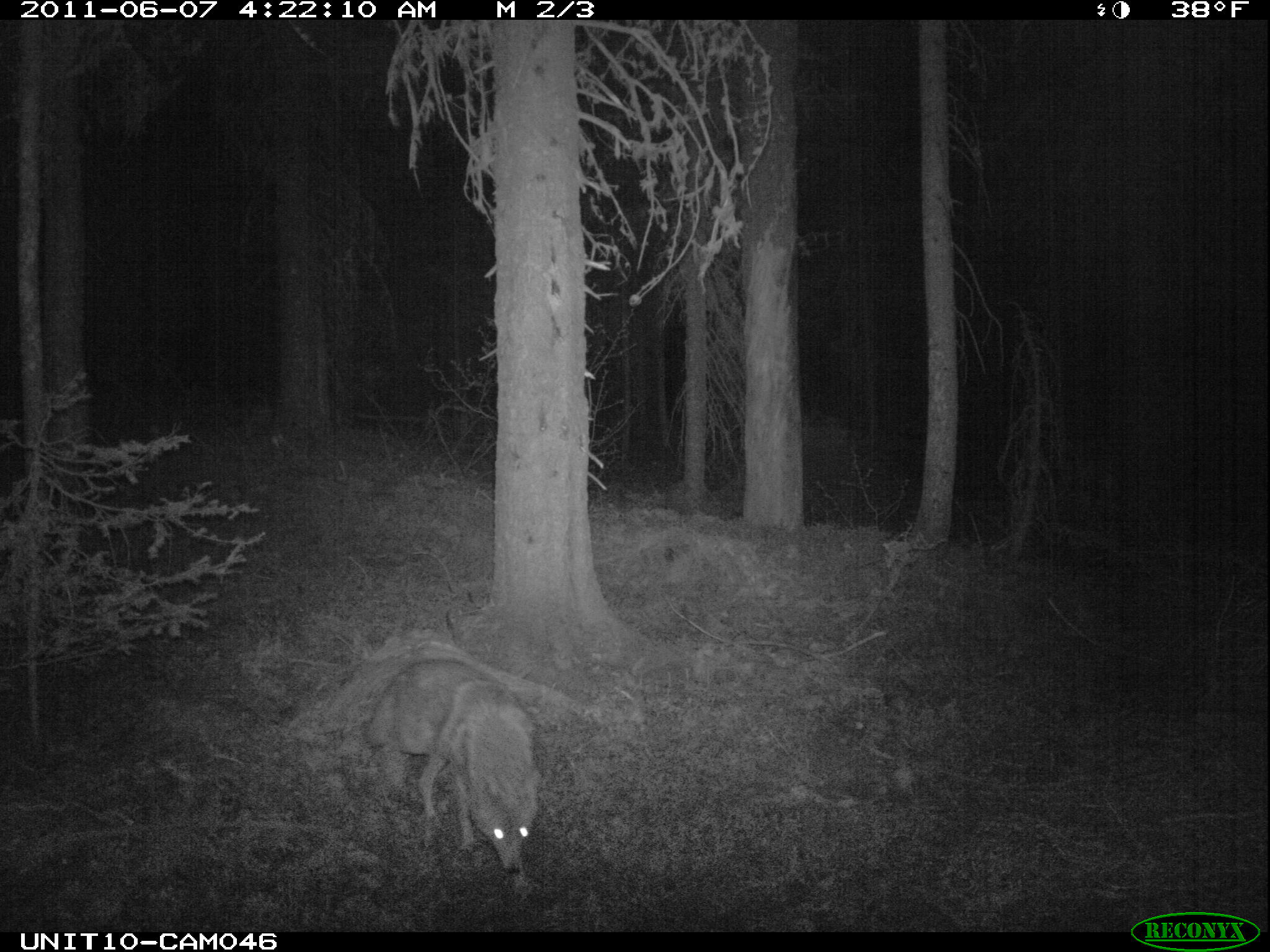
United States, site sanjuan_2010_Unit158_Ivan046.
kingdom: Animalia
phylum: Chordata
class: Mammalia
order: Carnivora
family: Canidae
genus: Canis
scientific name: Canis latrans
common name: coyote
Canis latrans (coyote).